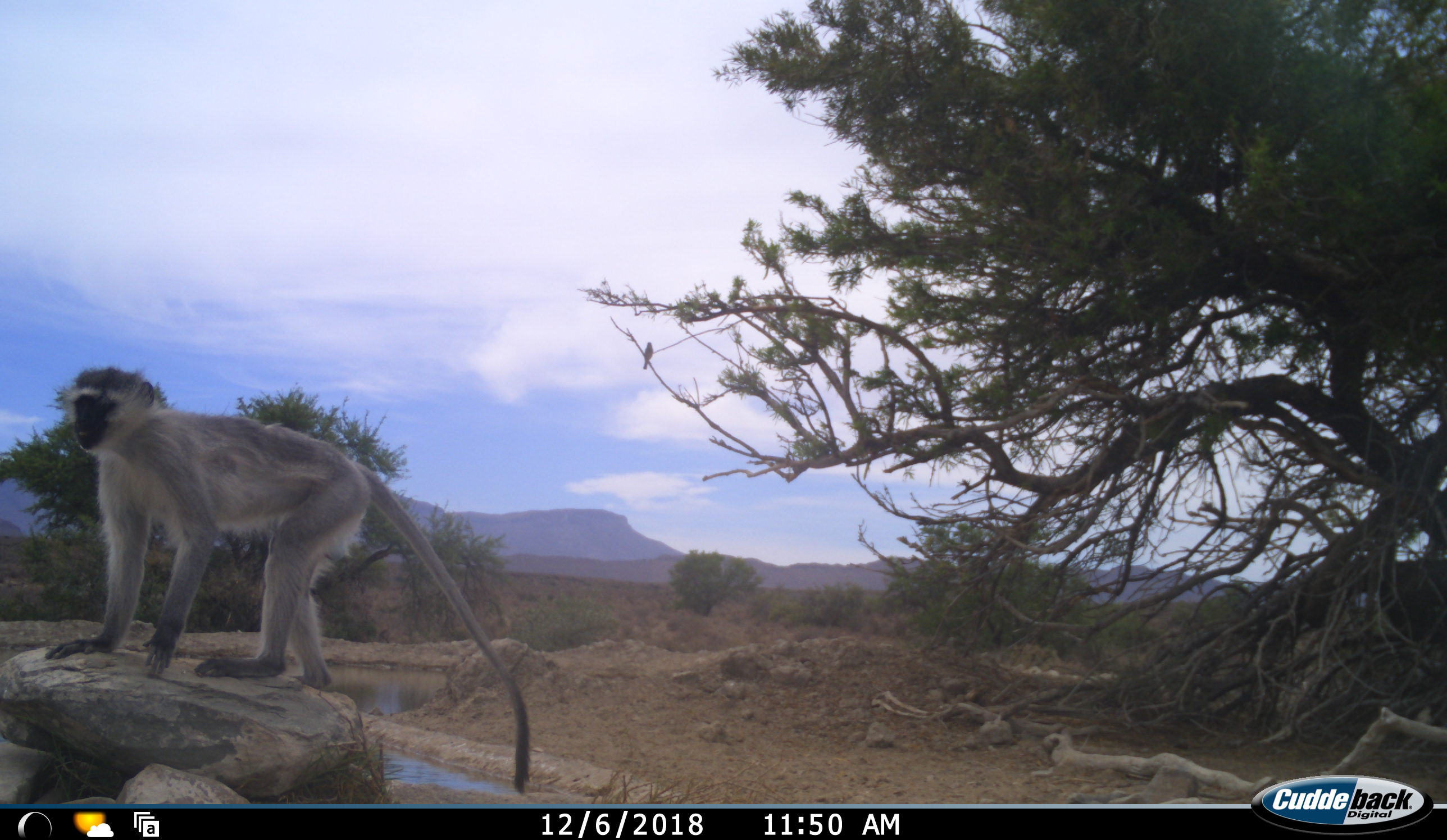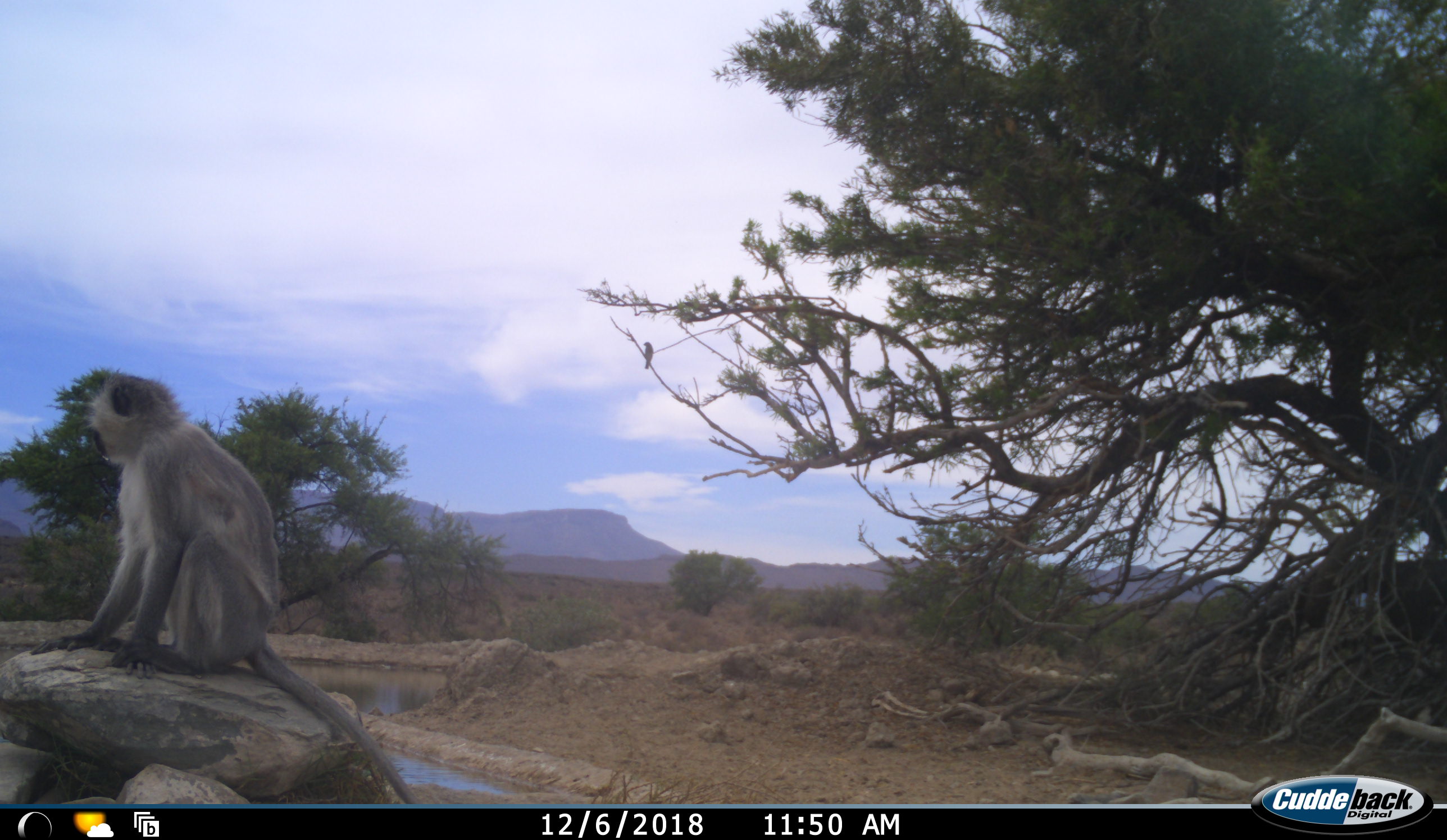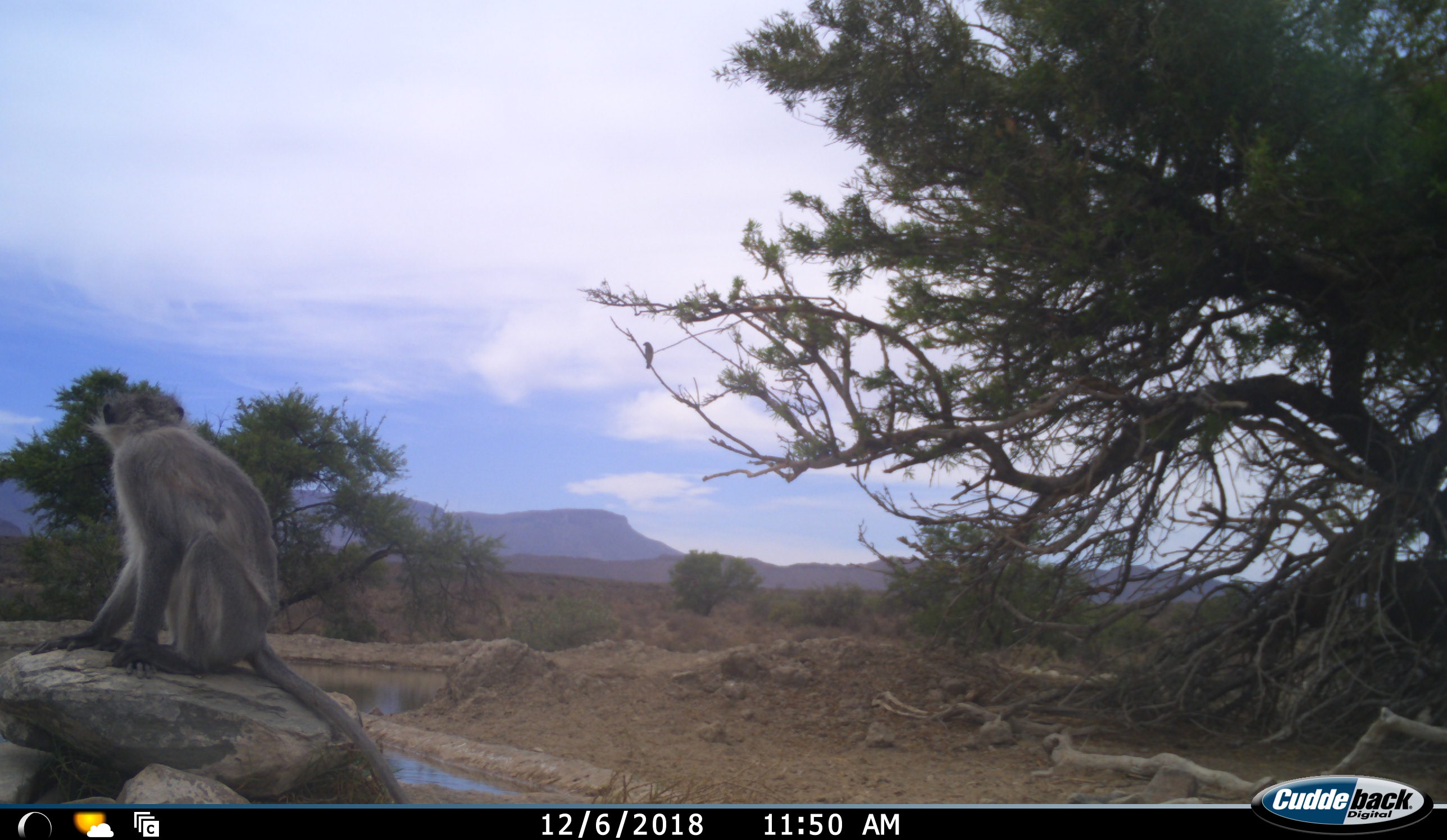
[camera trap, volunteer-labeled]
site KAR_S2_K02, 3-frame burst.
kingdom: Animalia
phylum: Chordata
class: Mammalia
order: Primates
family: Cercopithecidae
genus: Chlorocebus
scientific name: Chlorocebus pygerythrus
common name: vervet monkey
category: monkeyvervet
Monkeyvervet (vervet monkey) (Chlorocebus pygerythrus), count 1. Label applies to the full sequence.